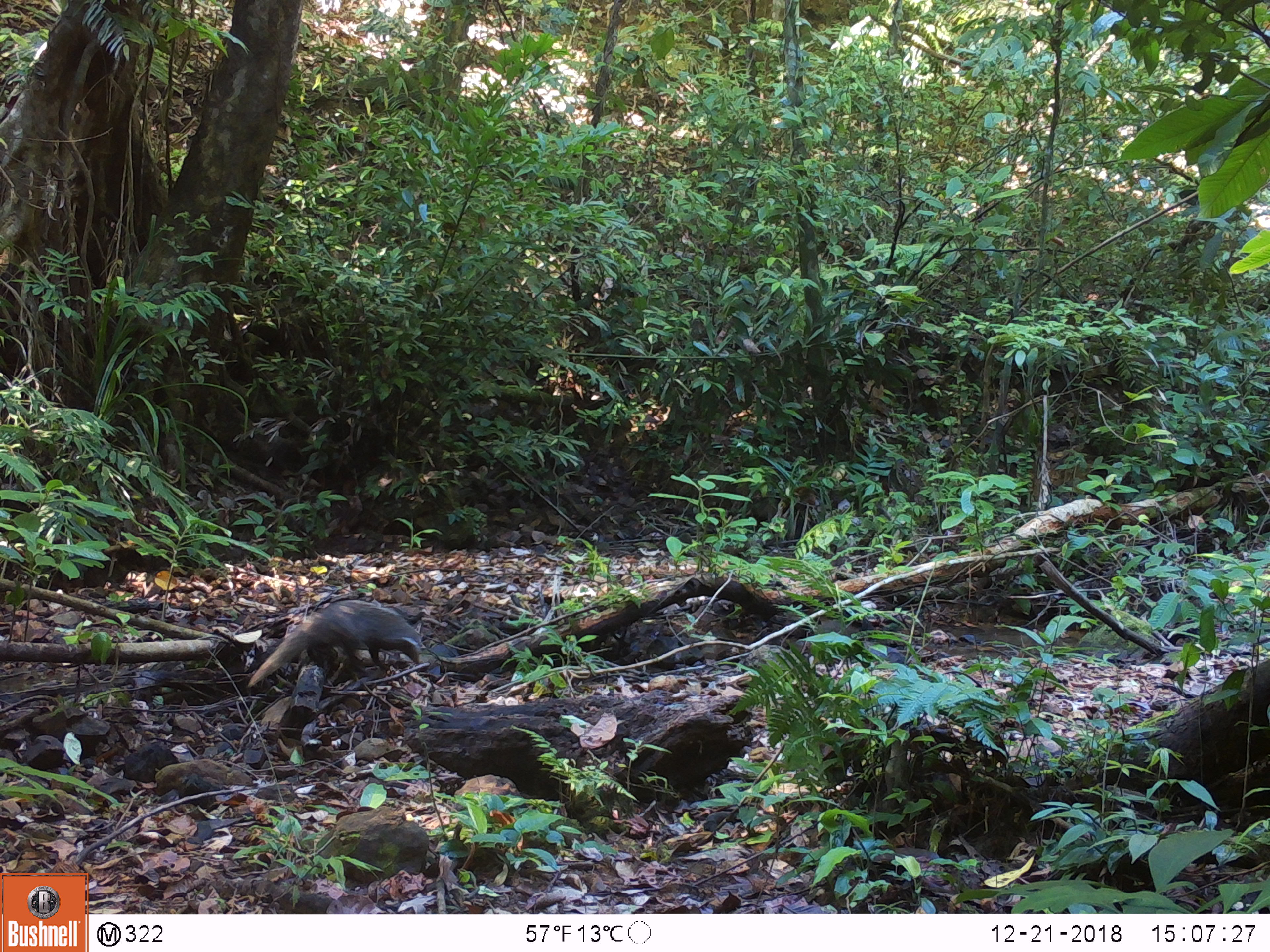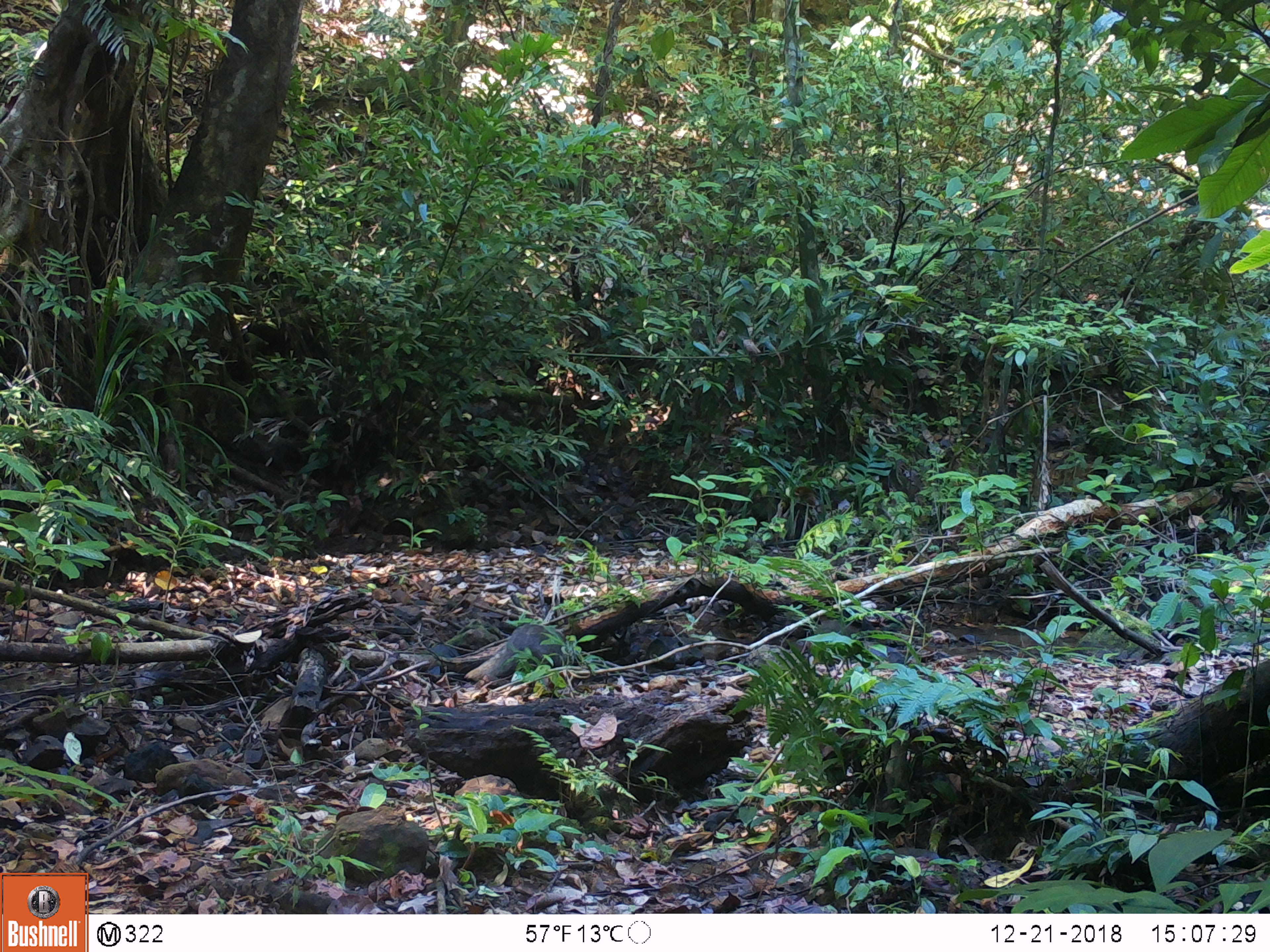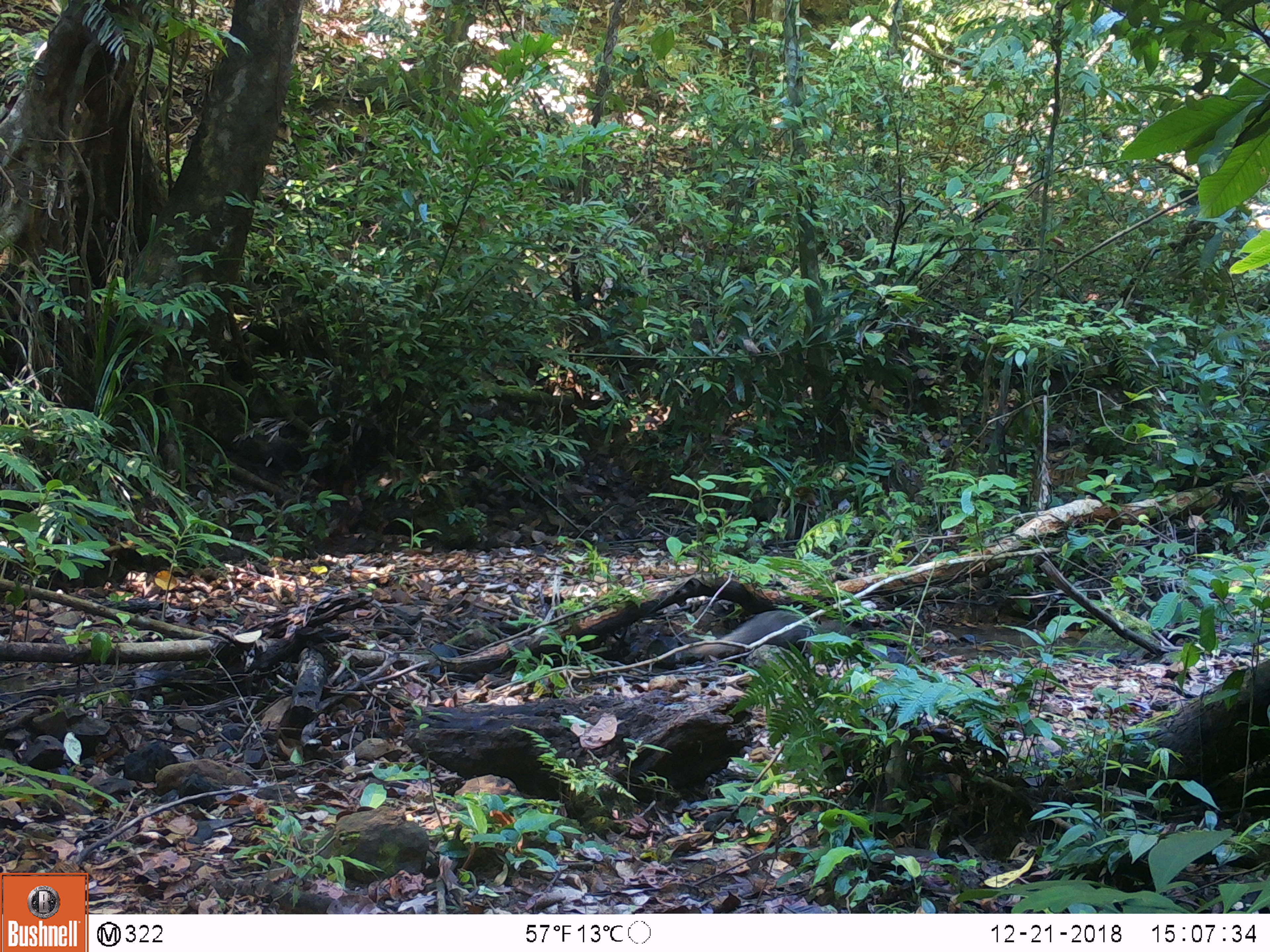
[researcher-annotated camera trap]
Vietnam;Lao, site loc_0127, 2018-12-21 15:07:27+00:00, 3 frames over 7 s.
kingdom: Animalia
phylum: Chordata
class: Mammalia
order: Carnivora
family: Herpestidae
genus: Urva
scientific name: Urva urva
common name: crab-eating mongoose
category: crab eating mongoose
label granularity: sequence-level